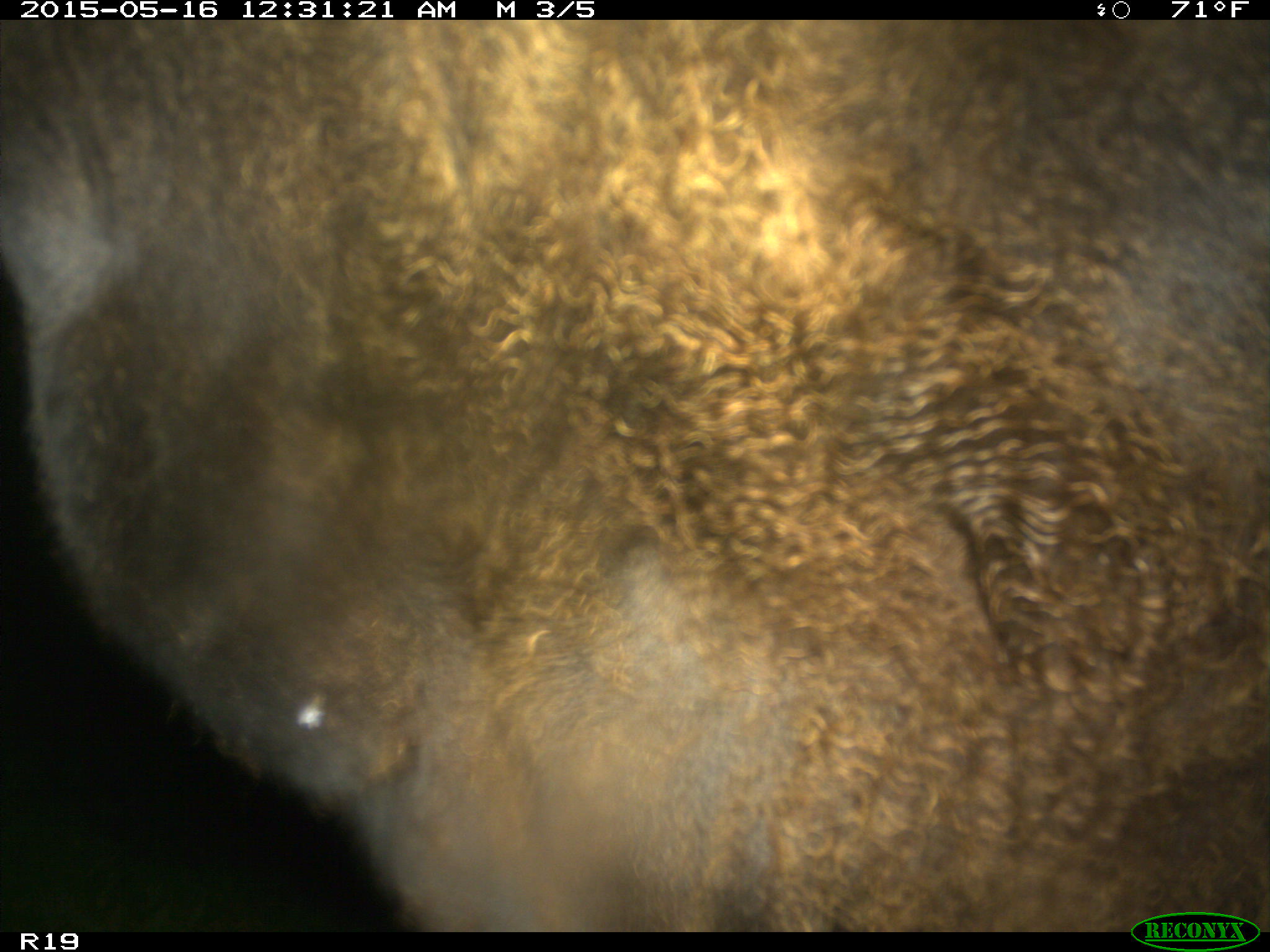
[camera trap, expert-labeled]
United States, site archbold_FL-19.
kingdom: Animalia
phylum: Chordata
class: Mammalia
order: Artiodactyla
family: Bovidae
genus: Bos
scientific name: Bos taurus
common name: domestic cow